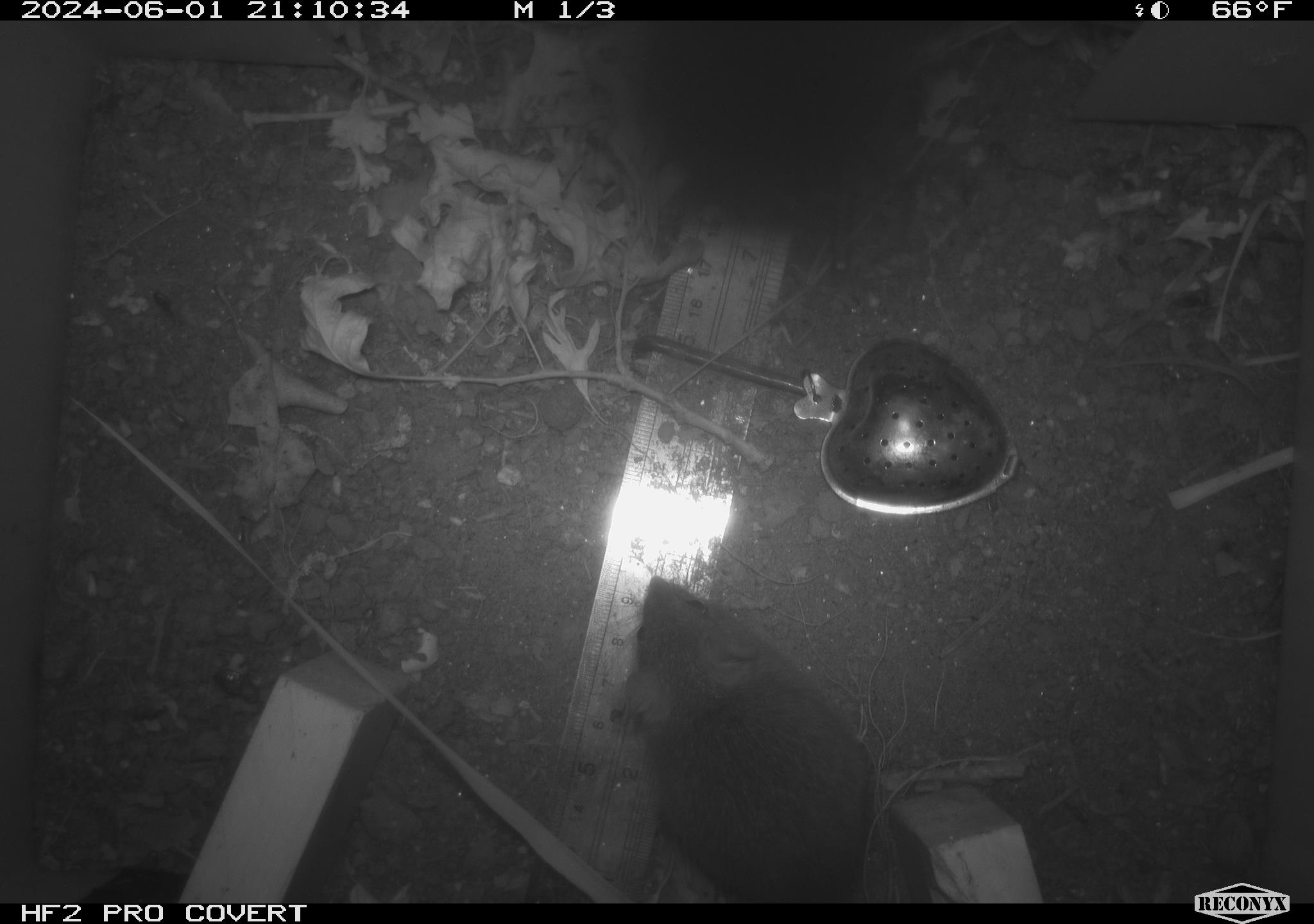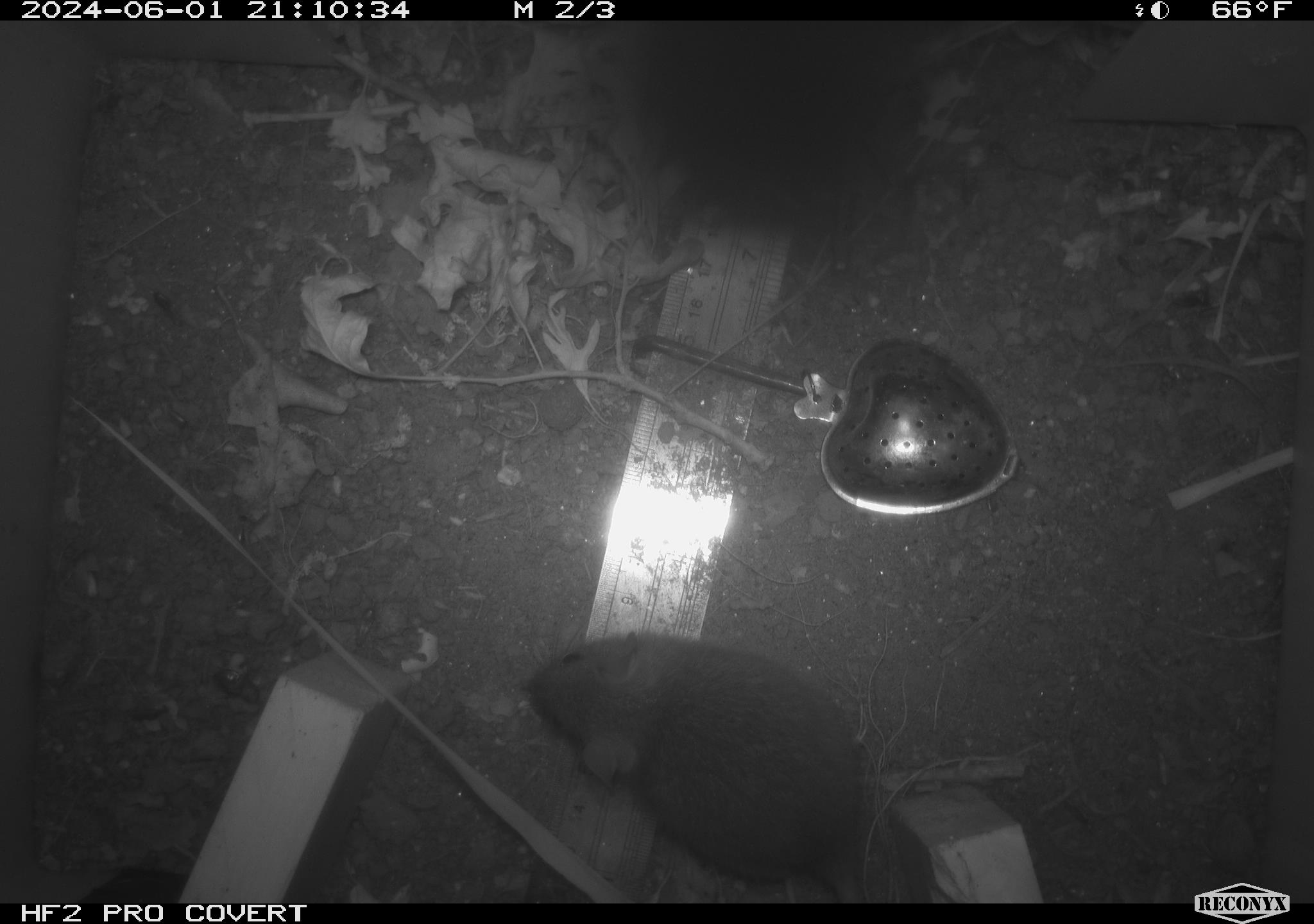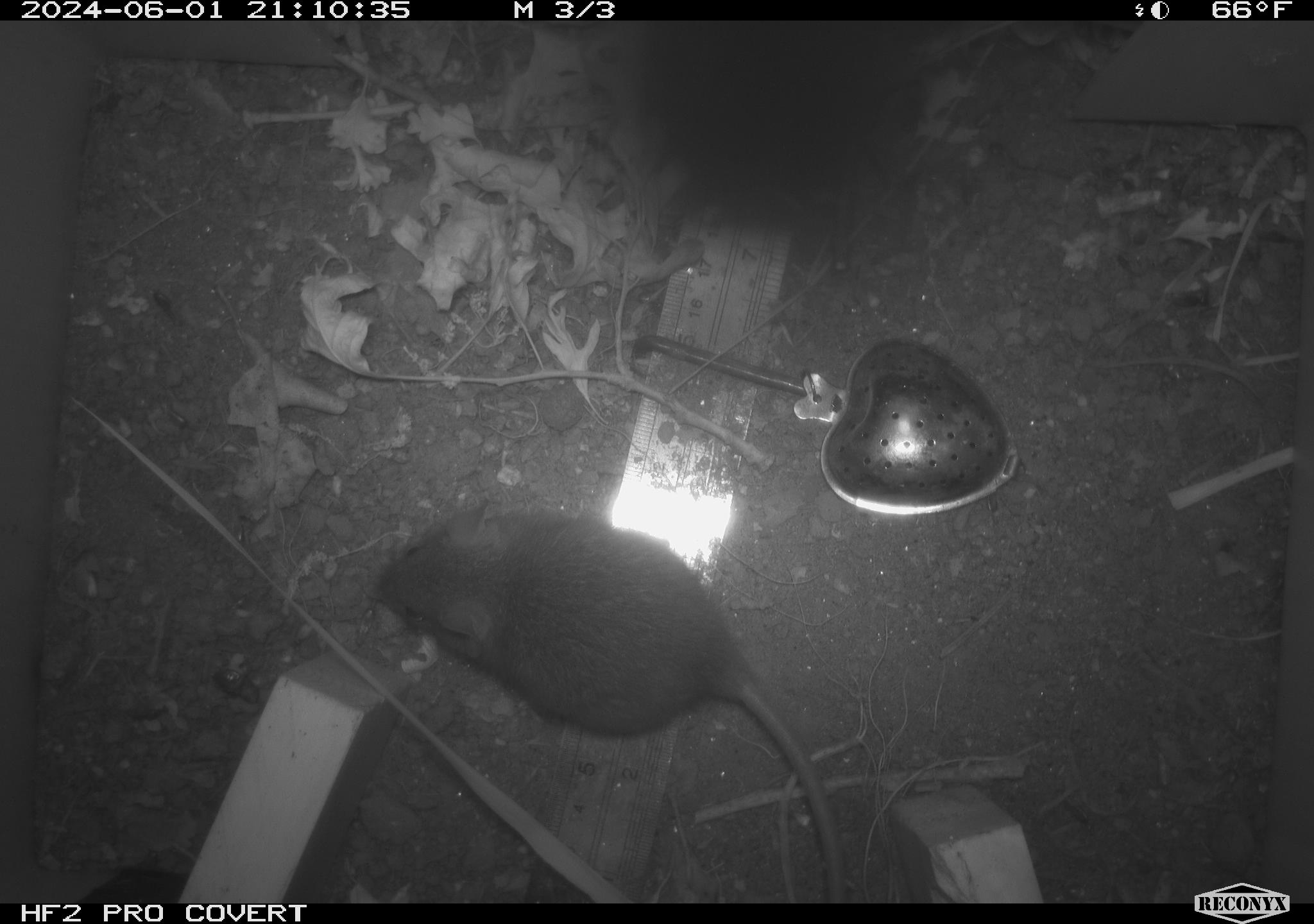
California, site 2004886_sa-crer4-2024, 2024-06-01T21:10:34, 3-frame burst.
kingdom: Animalia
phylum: Chordata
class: Mammalia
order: Rodentia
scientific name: Rodentia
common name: mouse species